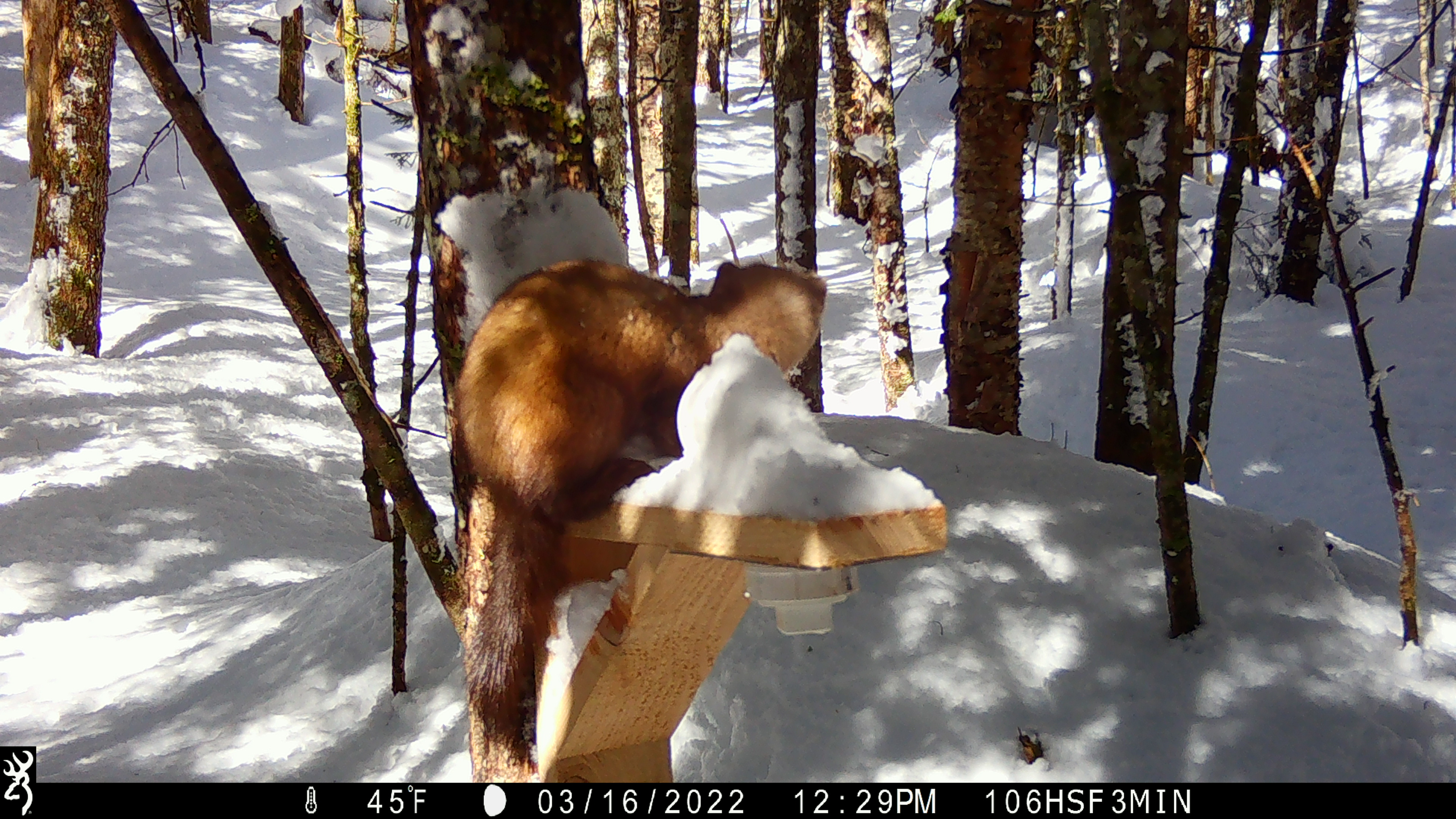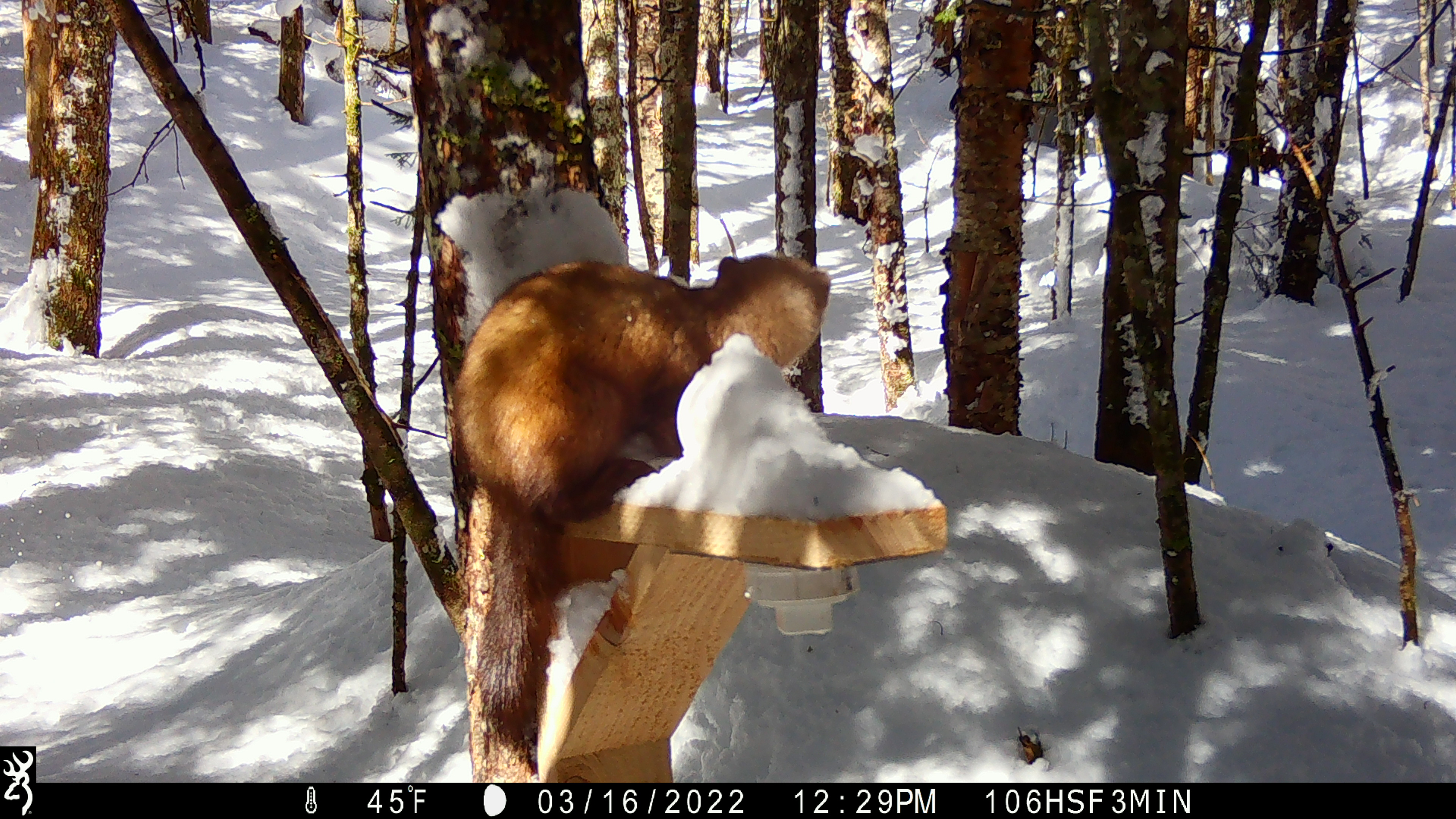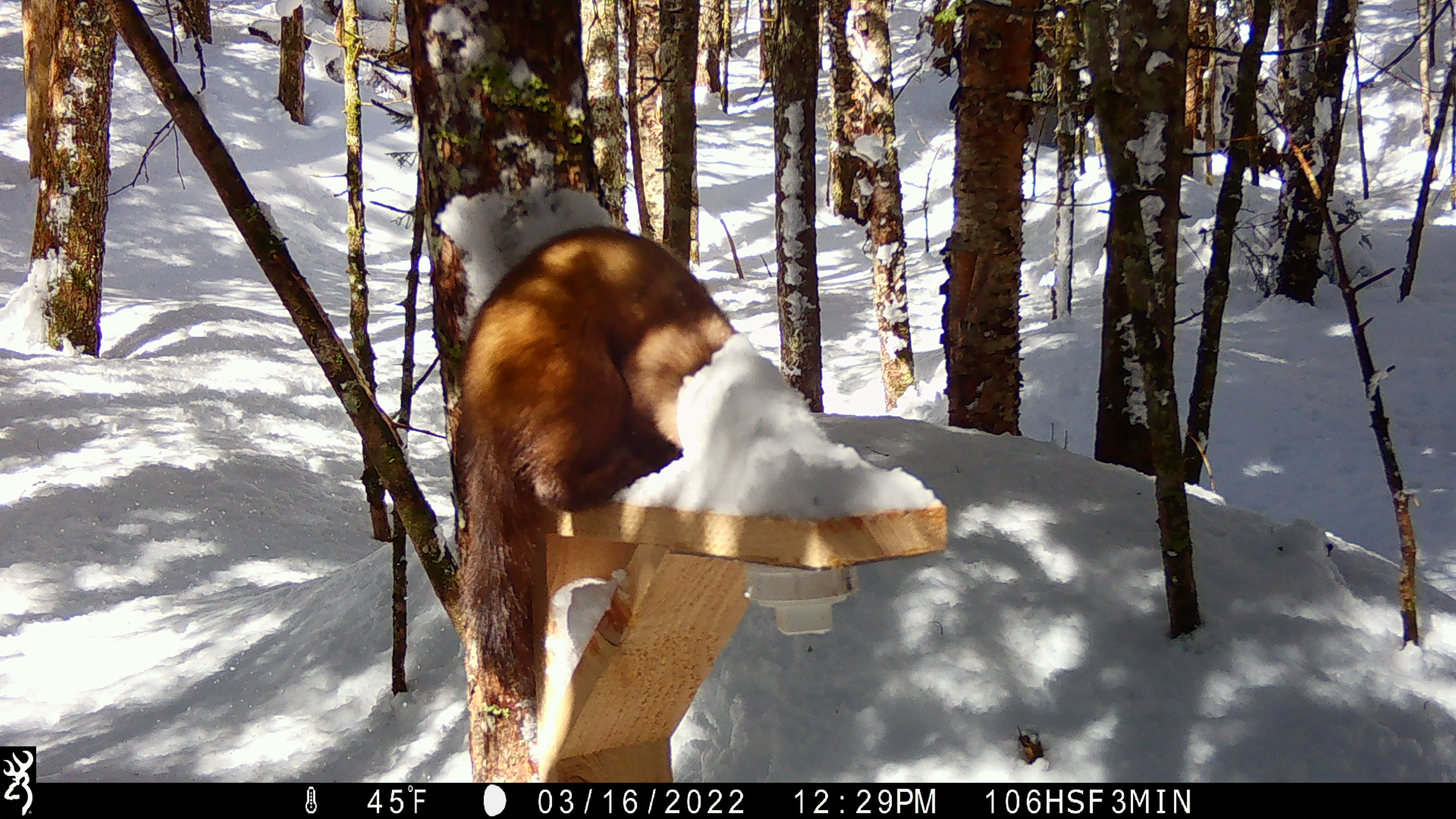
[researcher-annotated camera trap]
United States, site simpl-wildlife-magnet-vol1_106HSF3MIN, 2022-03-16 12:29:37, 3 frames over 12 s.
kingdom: Animalia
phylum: Chordata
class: Mammalia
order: Carnivora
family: Mustelidae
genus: Martes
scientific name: Martes americana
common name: american marten